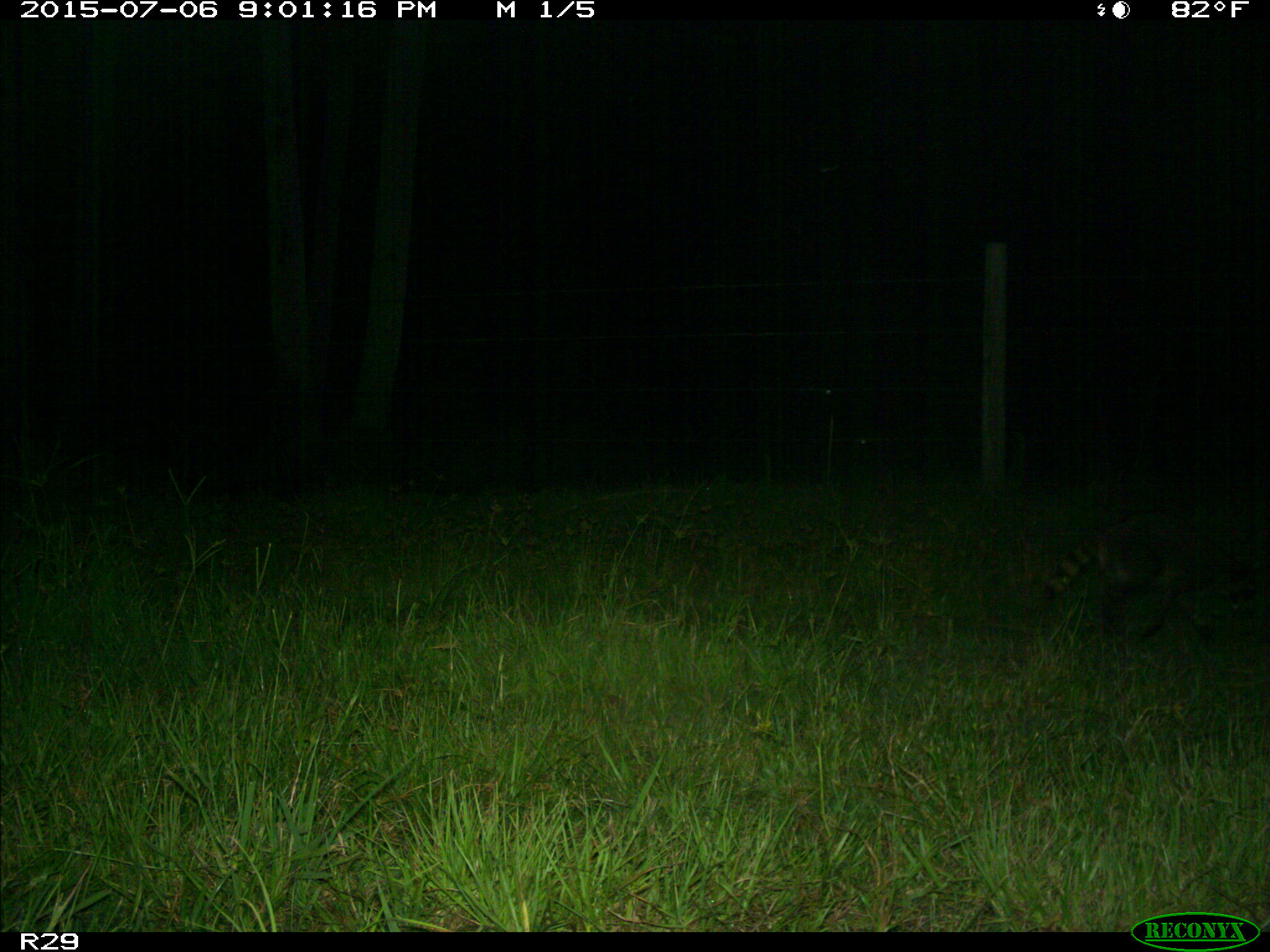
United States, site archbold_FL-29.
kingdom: Animalia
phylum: Chordata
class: Mammalia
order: Carnivora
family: Procyonidae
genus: Procyon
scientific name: Procyon lotor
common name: common raccoon